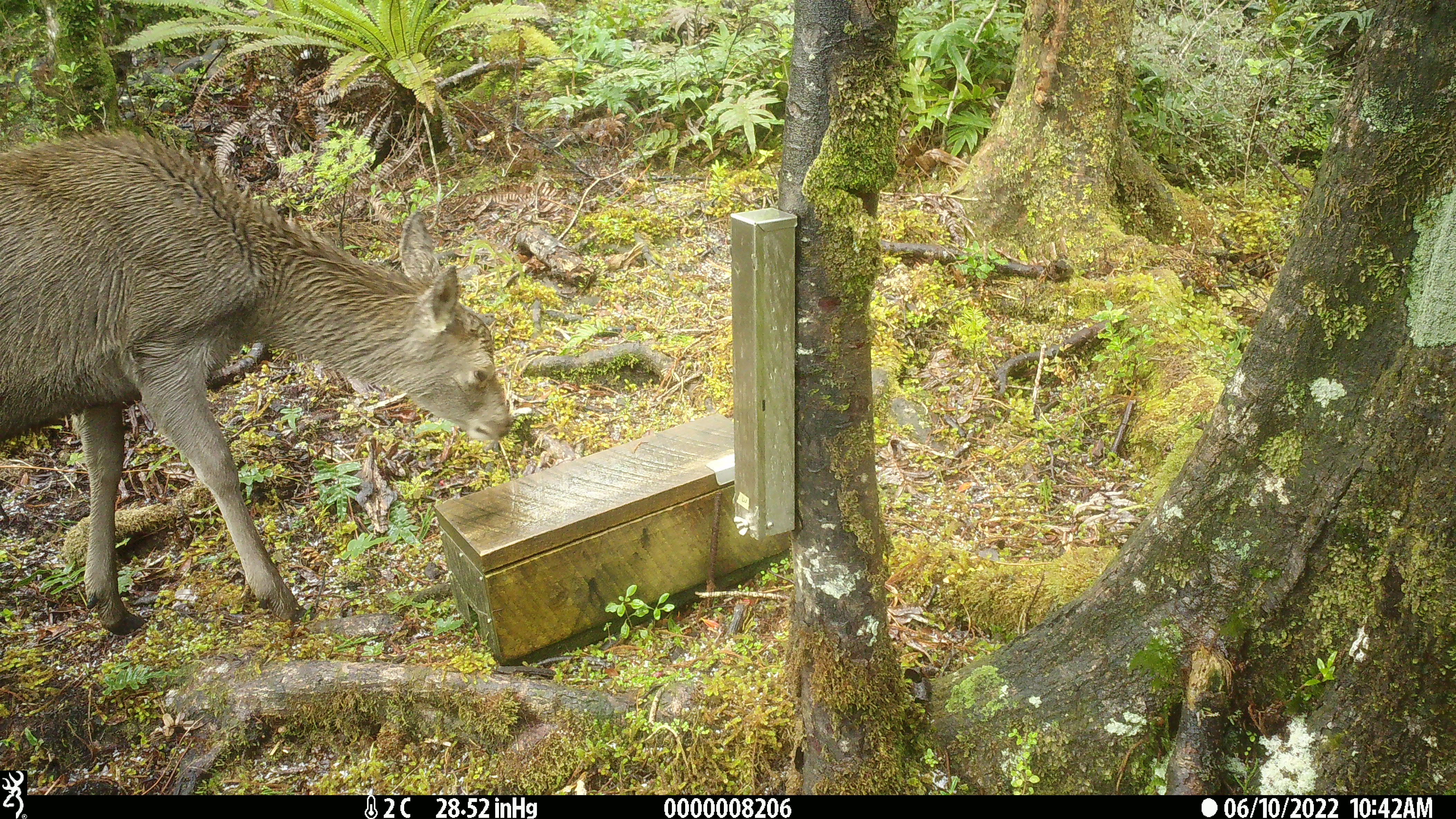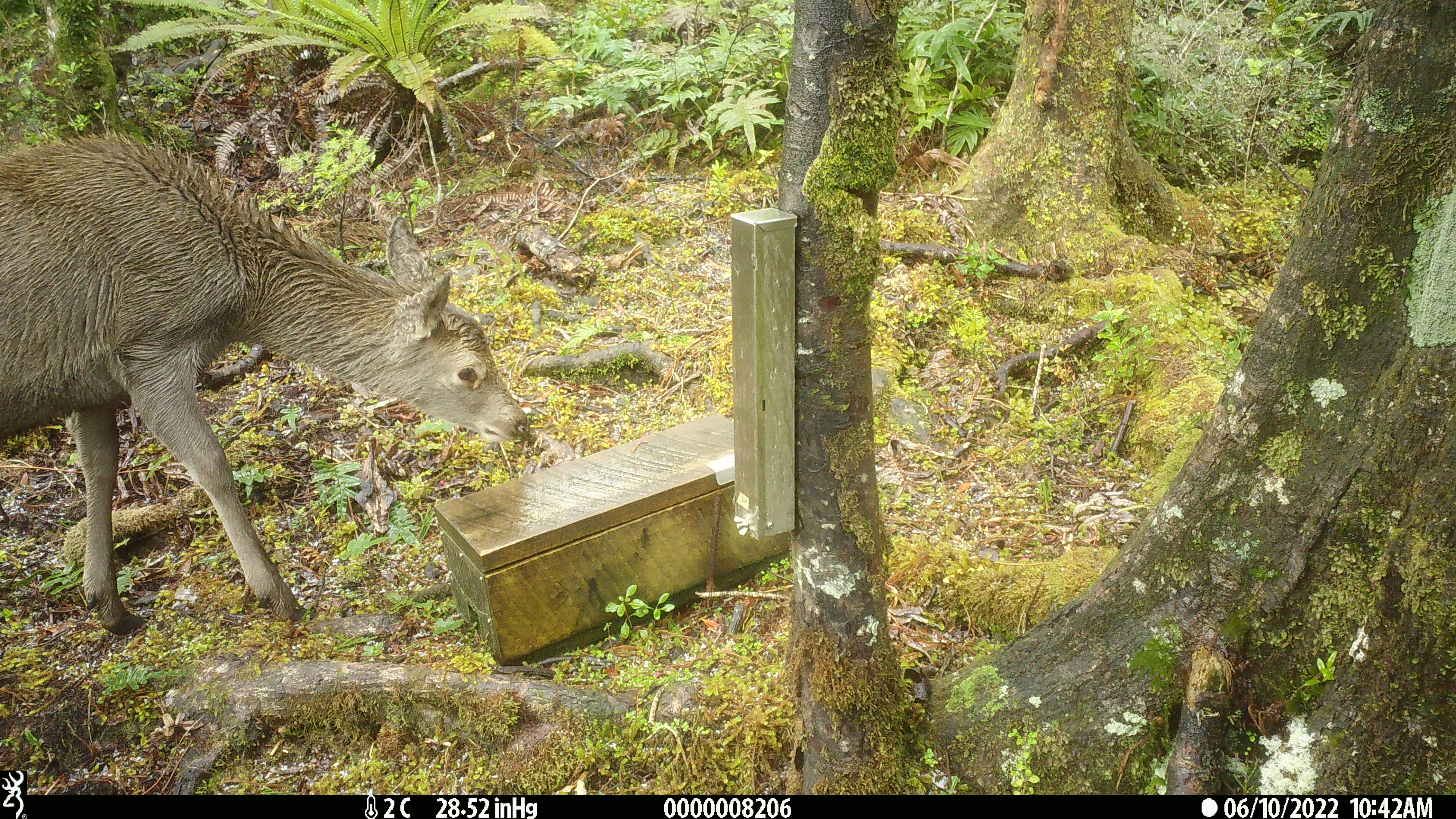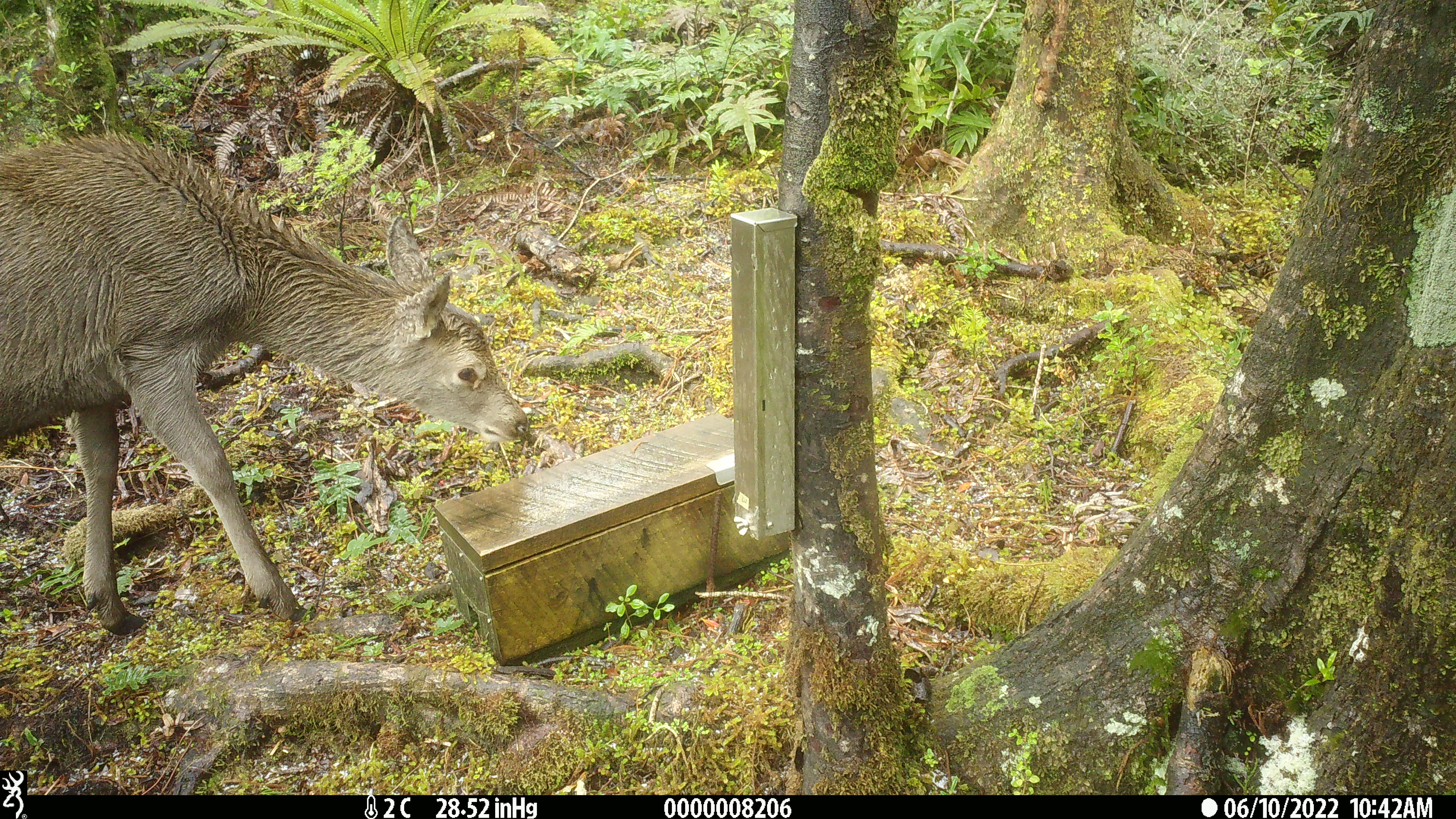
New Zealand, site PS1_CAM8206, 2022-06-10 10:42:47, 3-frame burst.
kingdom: Animalia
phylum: Chordata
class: Mammalia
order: Artiodactyla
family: Cervidae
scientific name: Cervidae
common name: deer